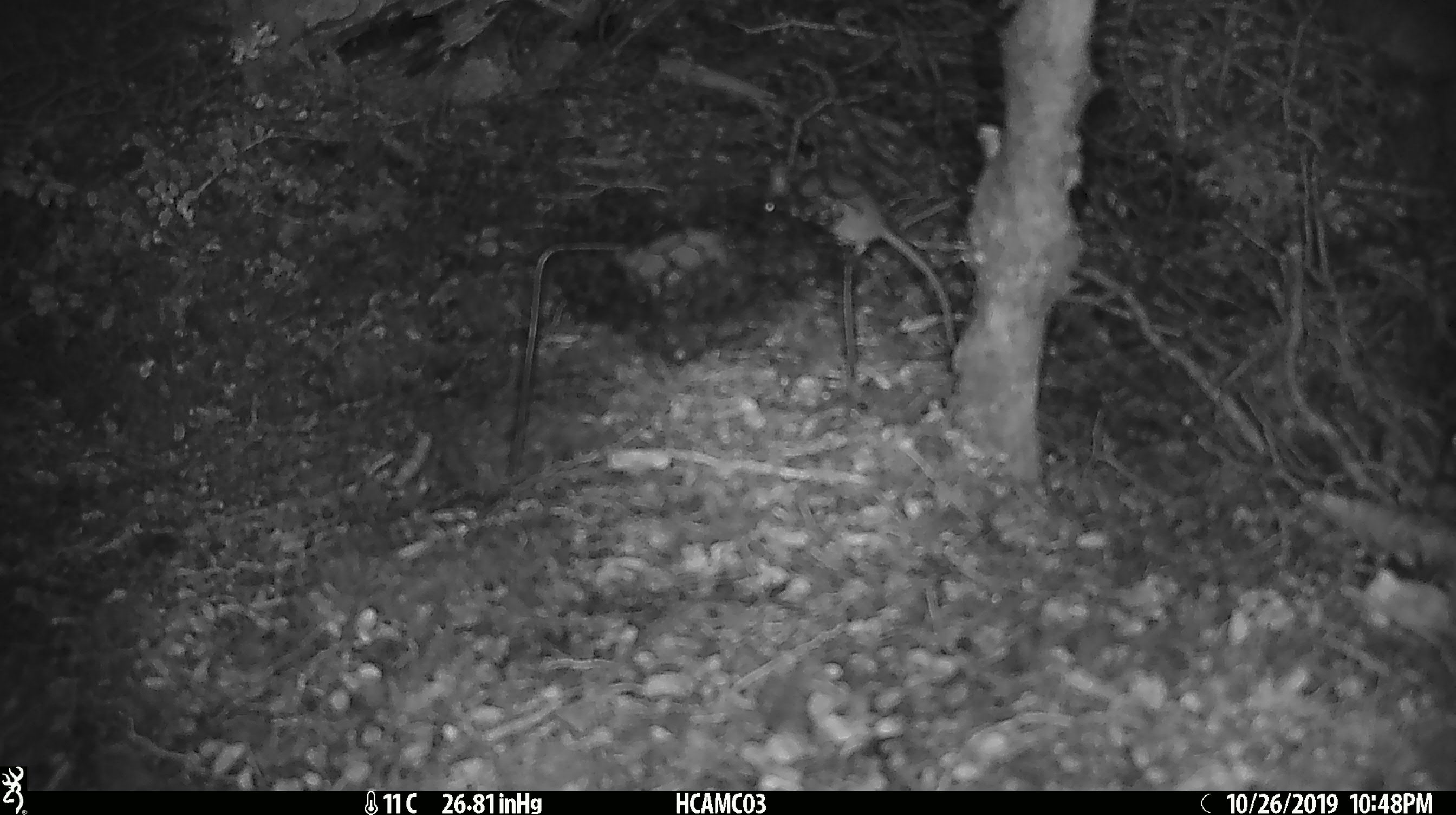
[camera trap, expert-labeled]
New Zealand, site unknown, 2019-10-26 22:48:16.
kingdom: Animalia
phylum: Chordata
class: Mammalia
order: Rodentia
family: Muridae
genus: Mus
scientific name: Mus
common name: mouse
Mouse (Mus).